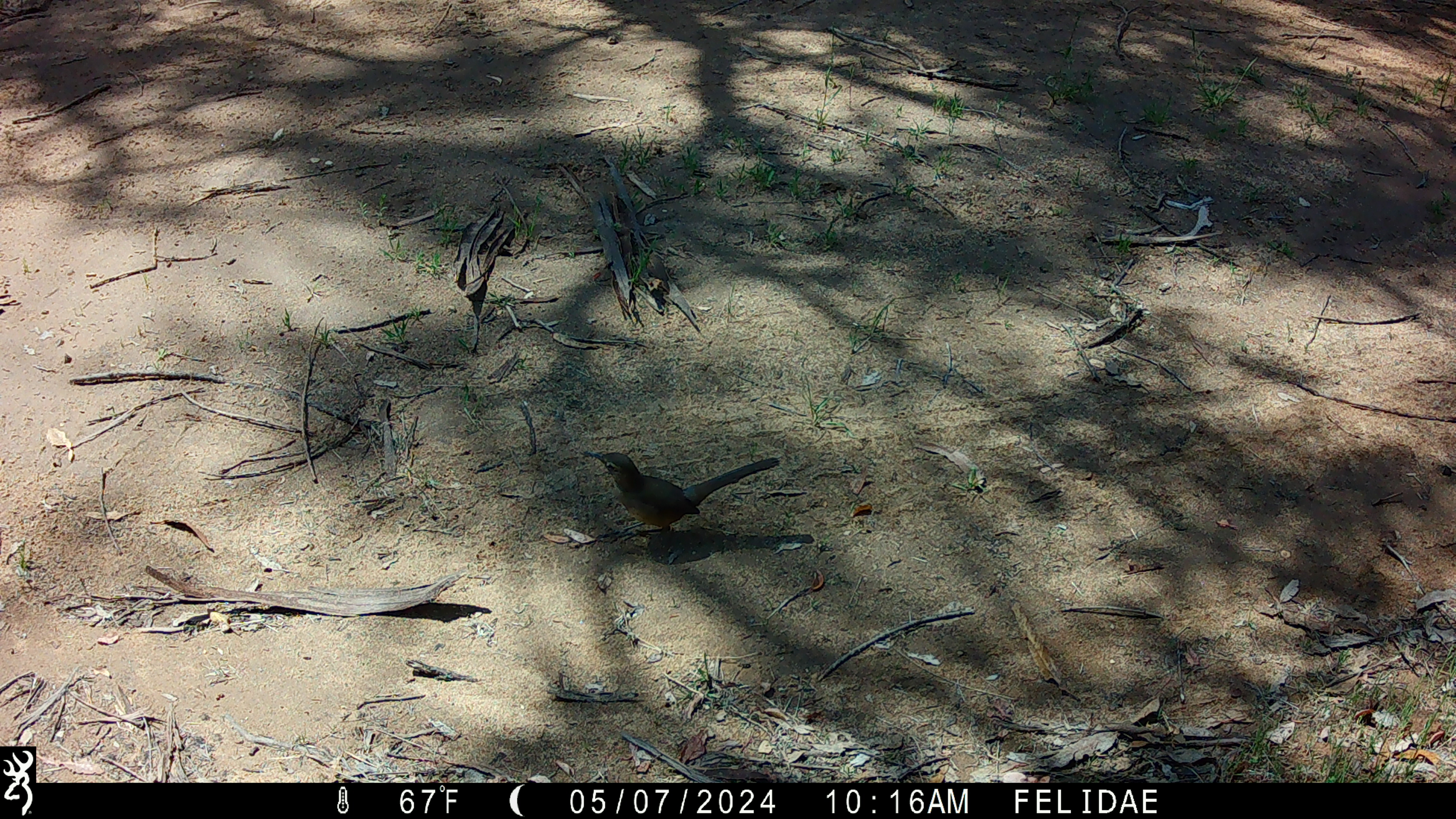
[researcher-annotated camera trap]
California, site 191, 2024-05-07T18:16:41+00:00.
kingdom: Animalia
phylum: Chordata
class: Aves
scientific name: Aves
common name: bird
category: unknown bird